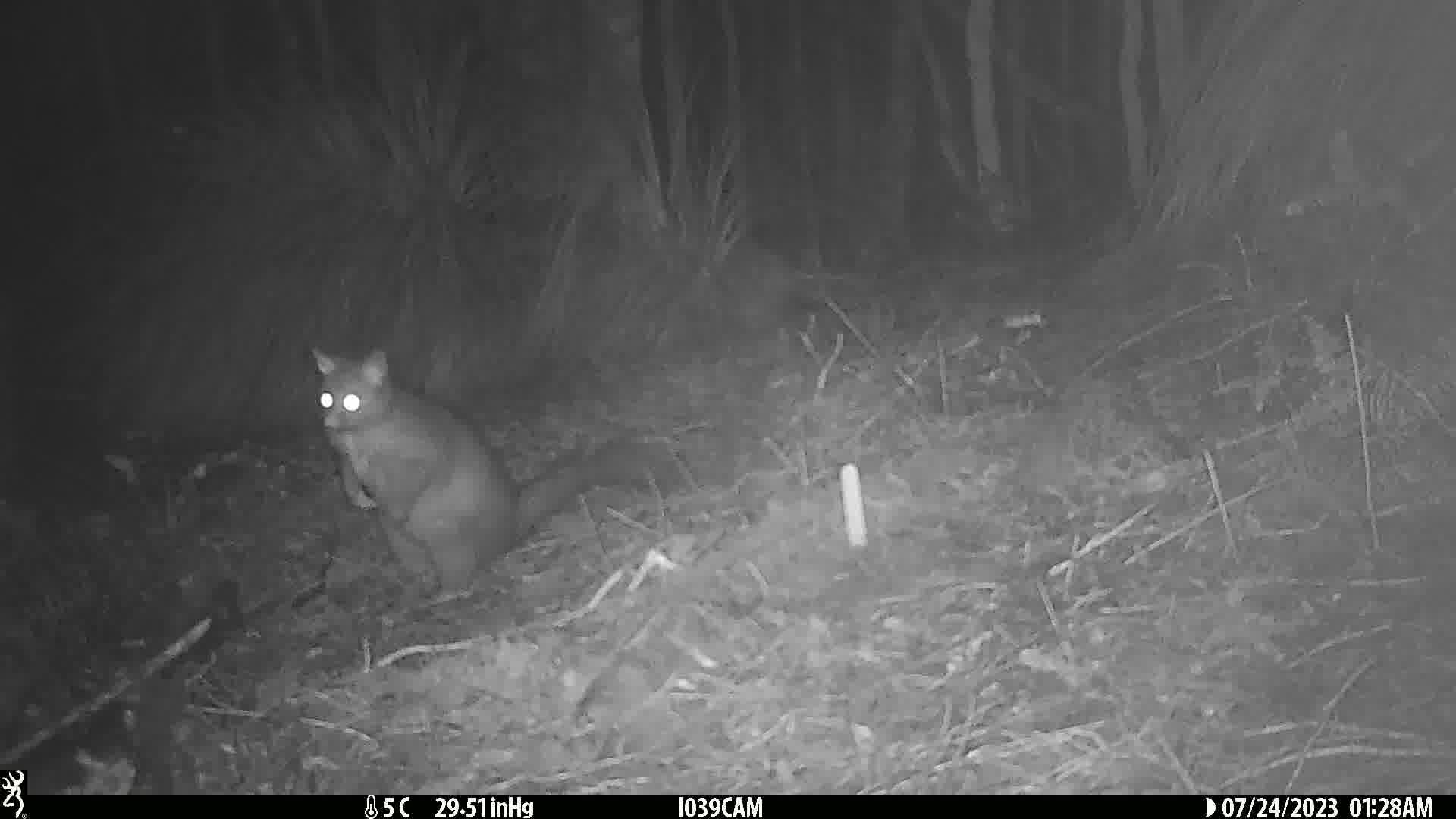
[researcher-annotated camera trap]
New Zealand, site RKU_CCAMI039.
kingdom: Animalia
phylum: Chordata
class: Mammalia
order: Diprotodontia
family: Phalangeridae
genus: Trichosurus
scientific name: Trichosurus vulpecula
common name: common brushtail possum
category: possum